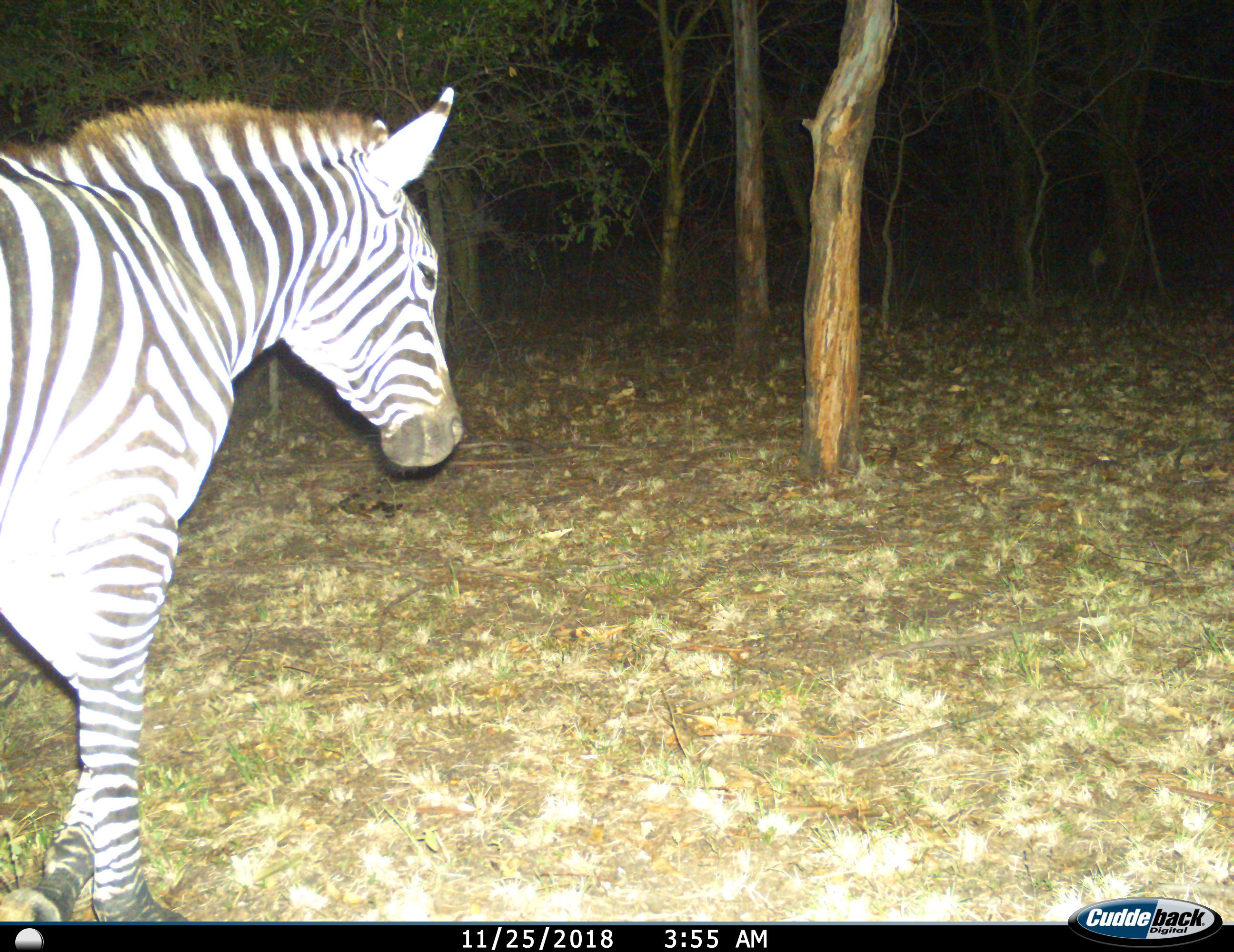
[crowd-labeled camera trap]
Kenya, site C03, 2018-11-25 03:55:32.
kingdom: Animalia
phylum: Chordata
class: Mammalia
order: Perissodactyla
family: Equidae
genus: Equus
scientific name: Equus quagga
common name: plains zebra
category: zebra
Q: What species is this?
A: Zebra (plains zebra) (Equus quagga).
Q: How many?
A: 1.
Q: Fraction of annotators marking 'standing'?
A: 30%.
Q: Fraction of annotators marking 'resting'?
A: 0%.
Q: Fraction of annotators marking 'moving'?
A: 80%.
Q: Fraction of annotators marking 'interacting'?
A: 0%.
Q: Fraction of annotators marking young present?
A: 0%.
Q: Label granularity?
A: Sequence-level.